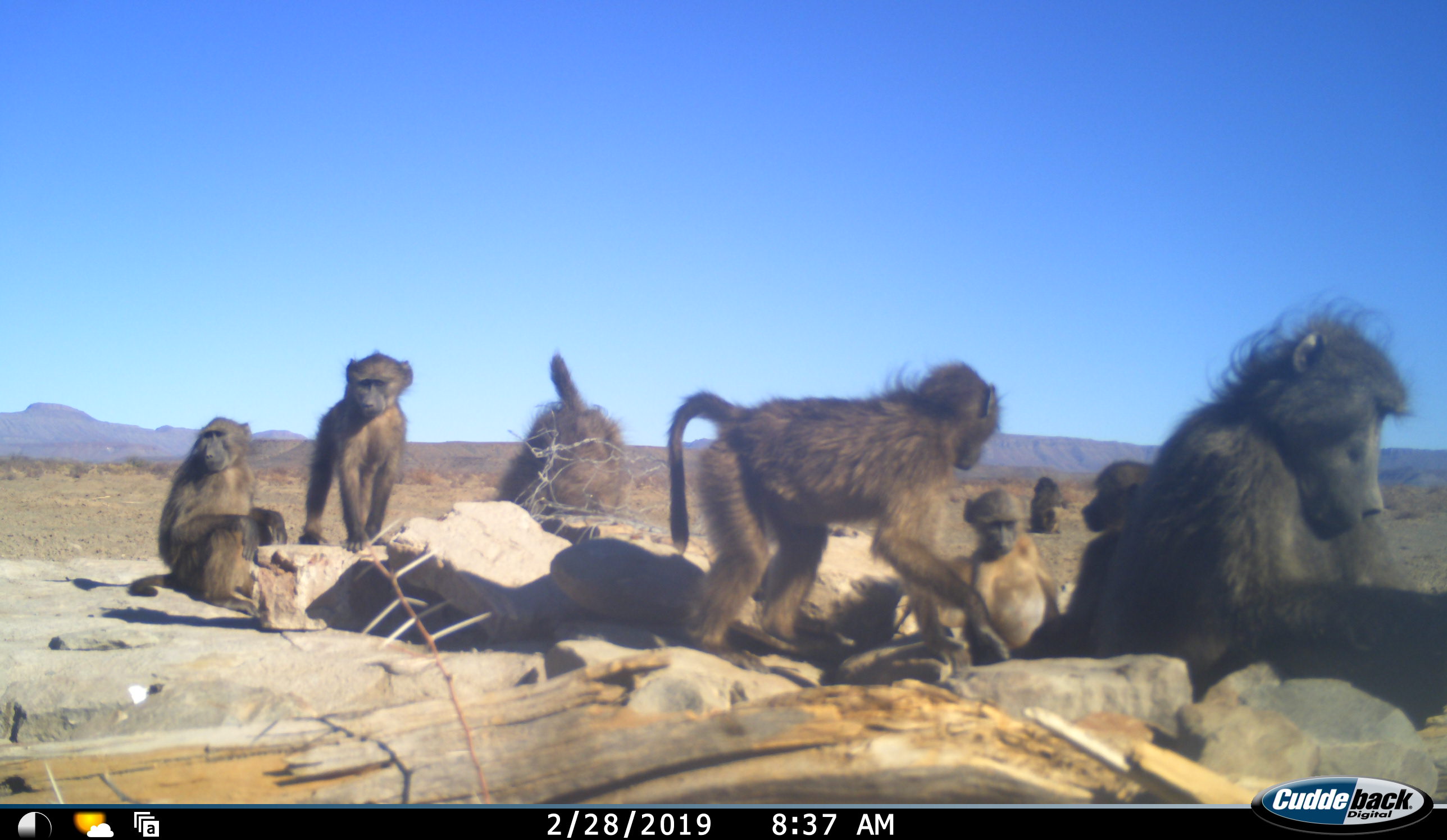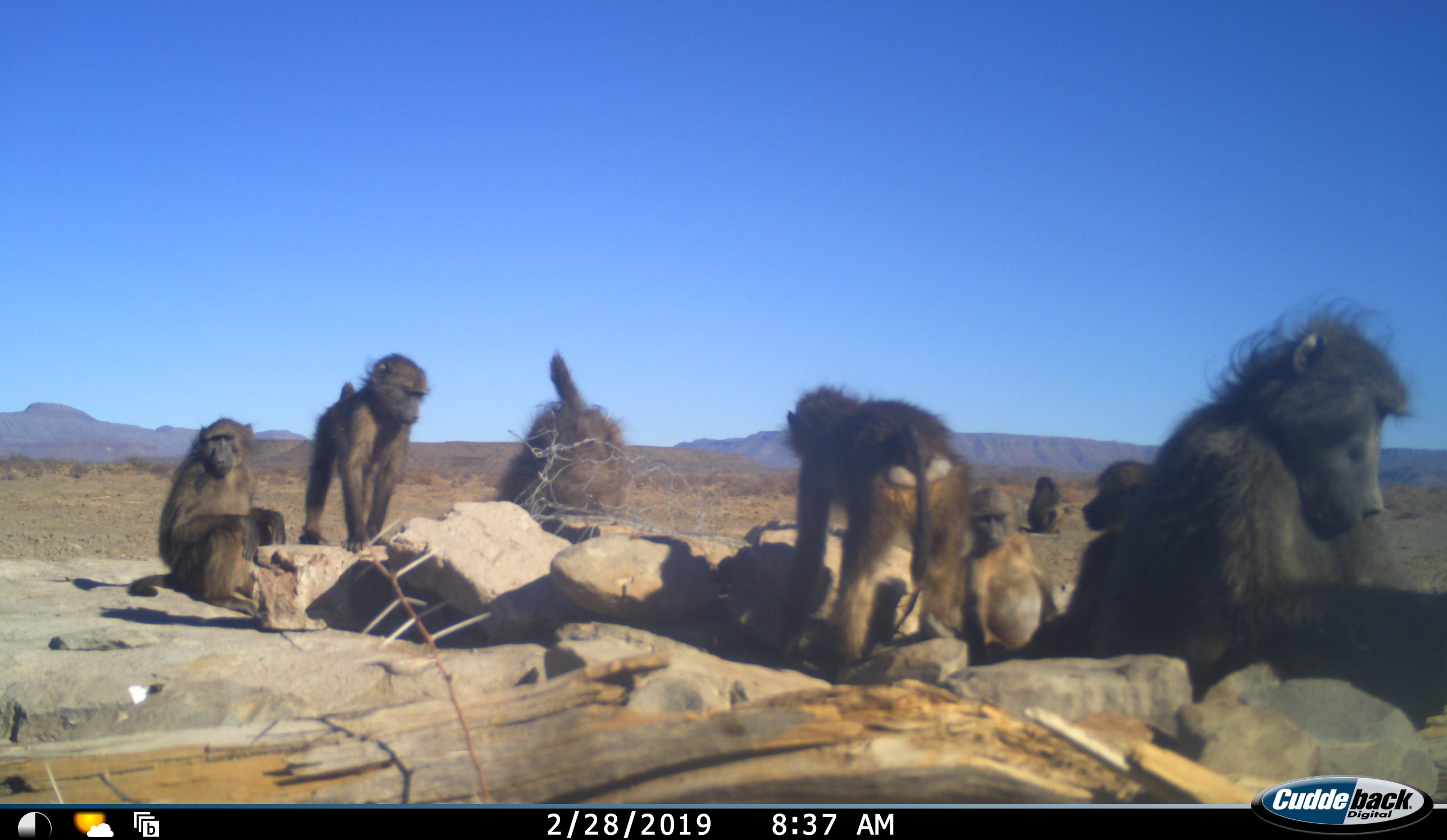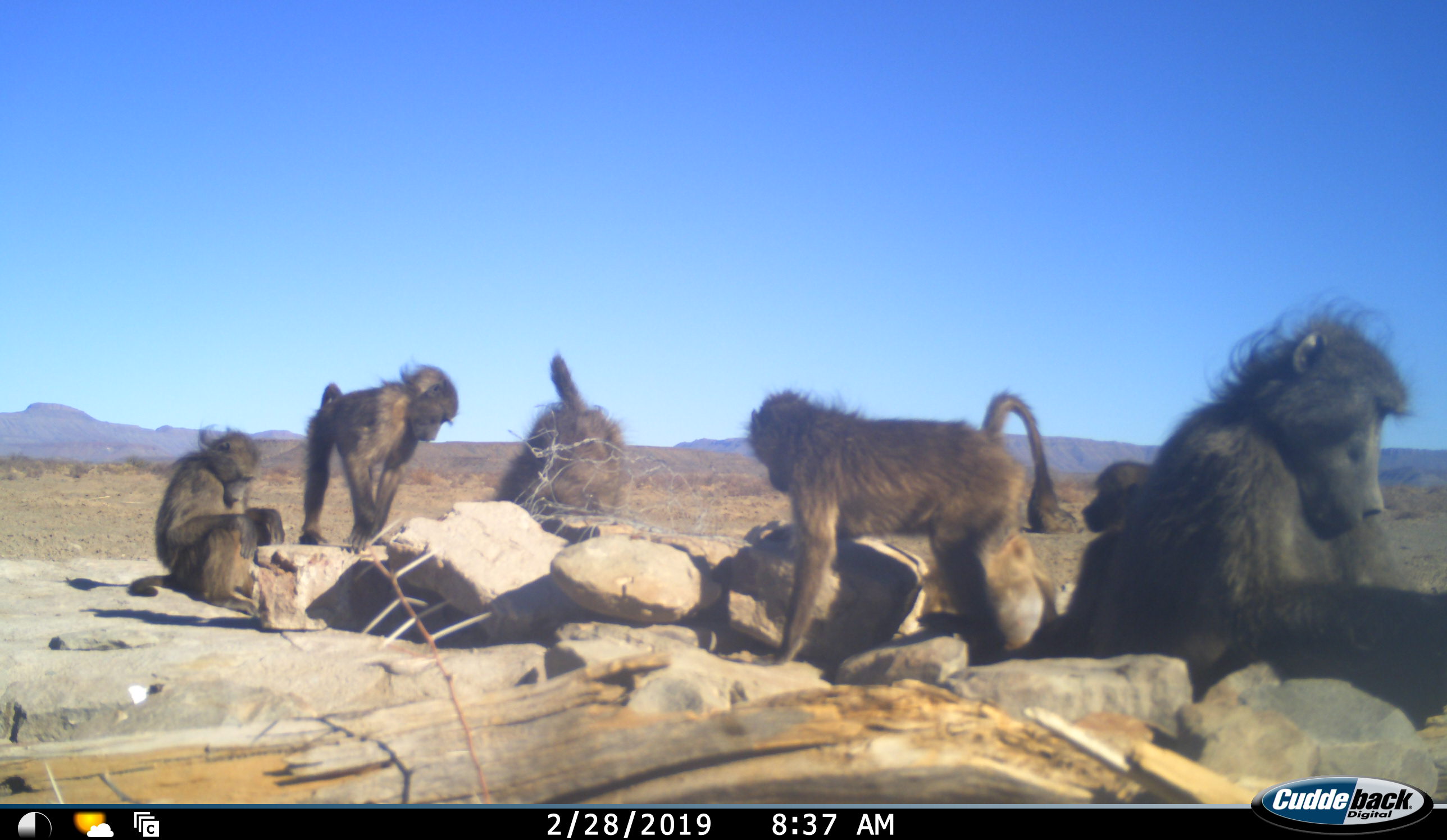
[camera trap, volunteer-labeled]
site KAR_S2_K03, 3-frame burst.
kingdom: Animalia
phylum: Chordata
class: Mammalia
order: Primates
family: Cercopithecidae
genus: Papio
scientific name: Papio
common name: baboon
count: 8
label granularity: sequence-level